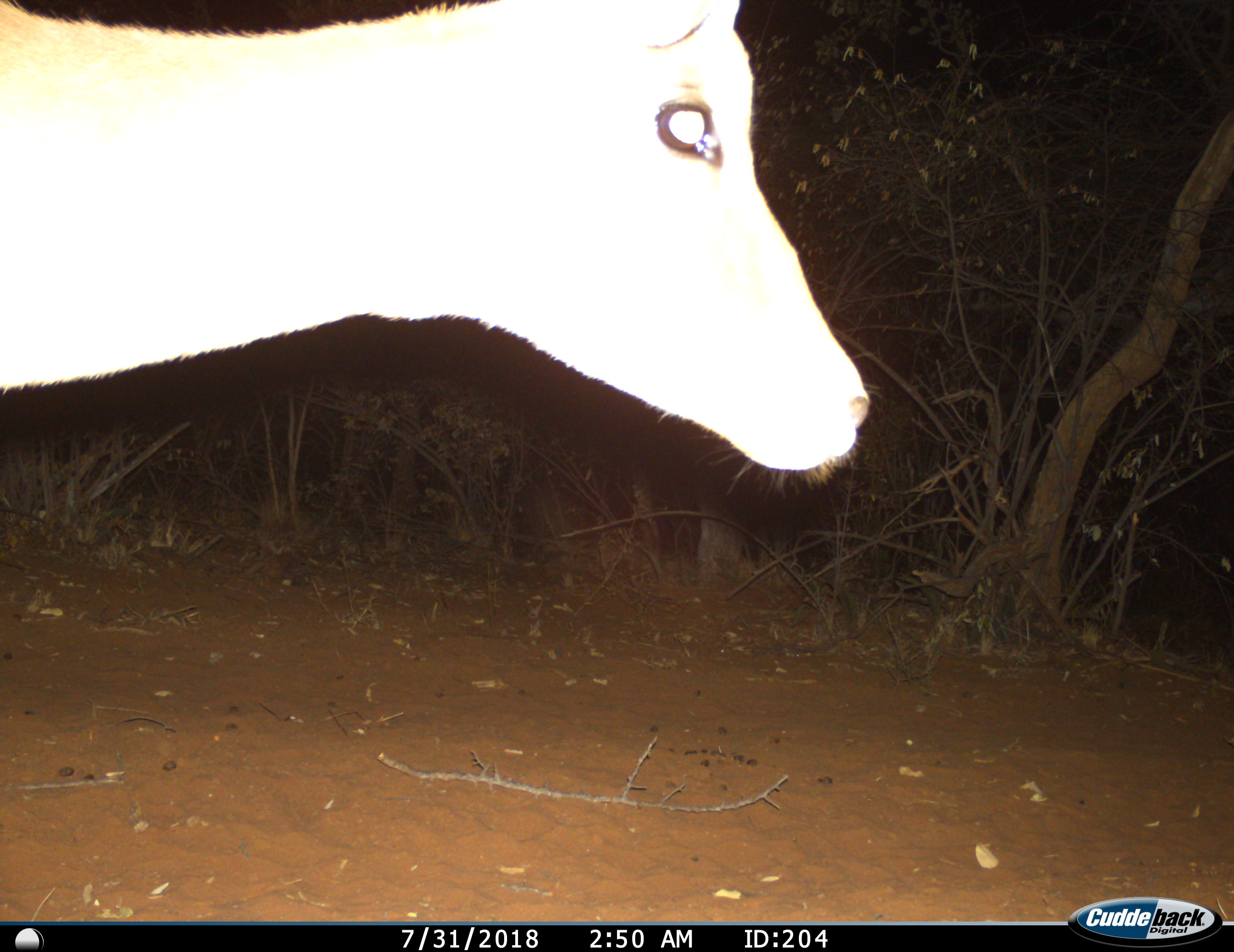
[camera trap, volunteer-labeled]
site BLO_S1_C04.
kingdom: Animalia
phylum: Chordata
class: Mammalia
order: Artiodactyla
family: Bovidae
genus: Aepyceros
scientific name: Aepyceros melampus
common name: impala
Impala (Aepyceros melampus), count 1. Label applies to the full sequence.